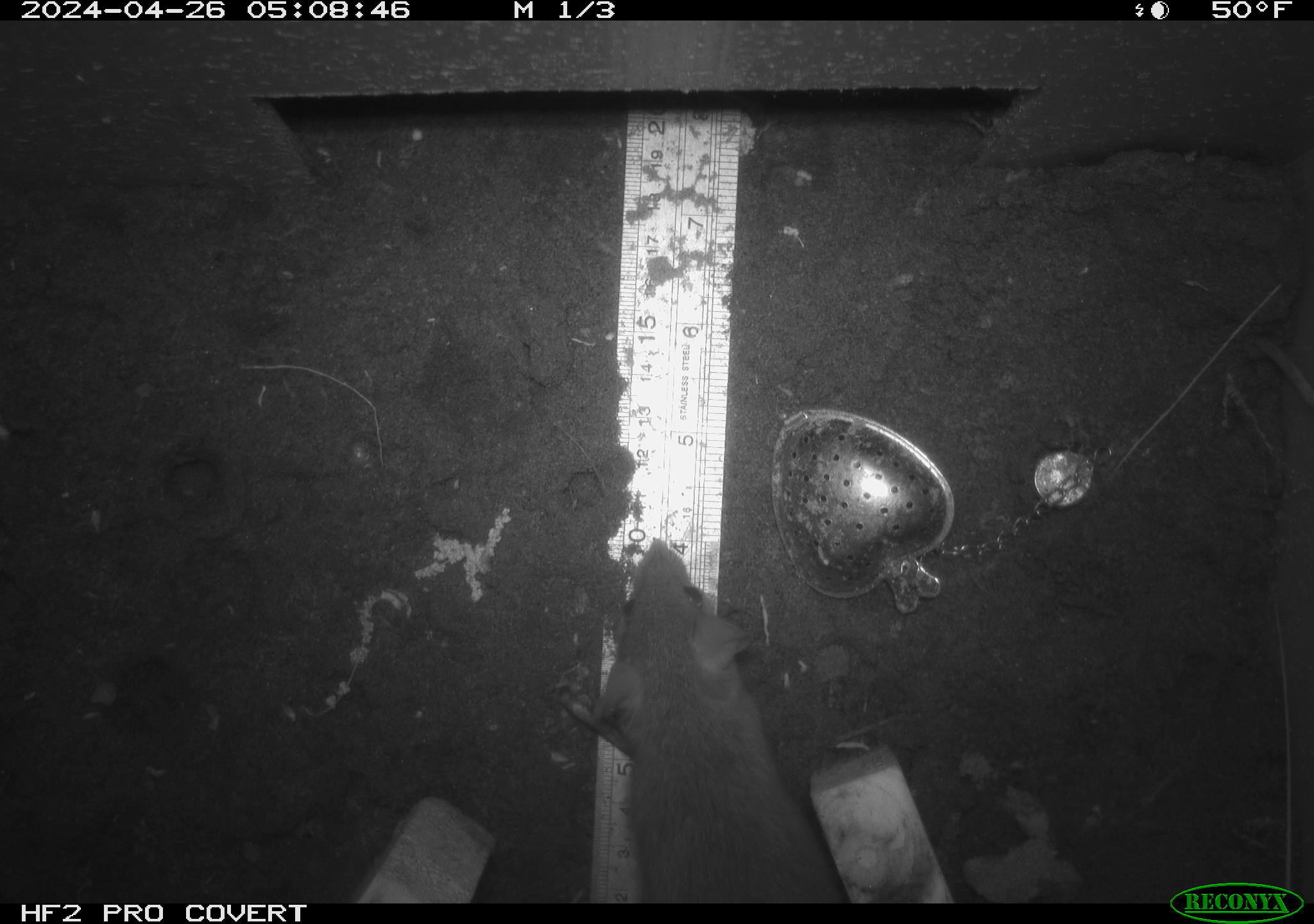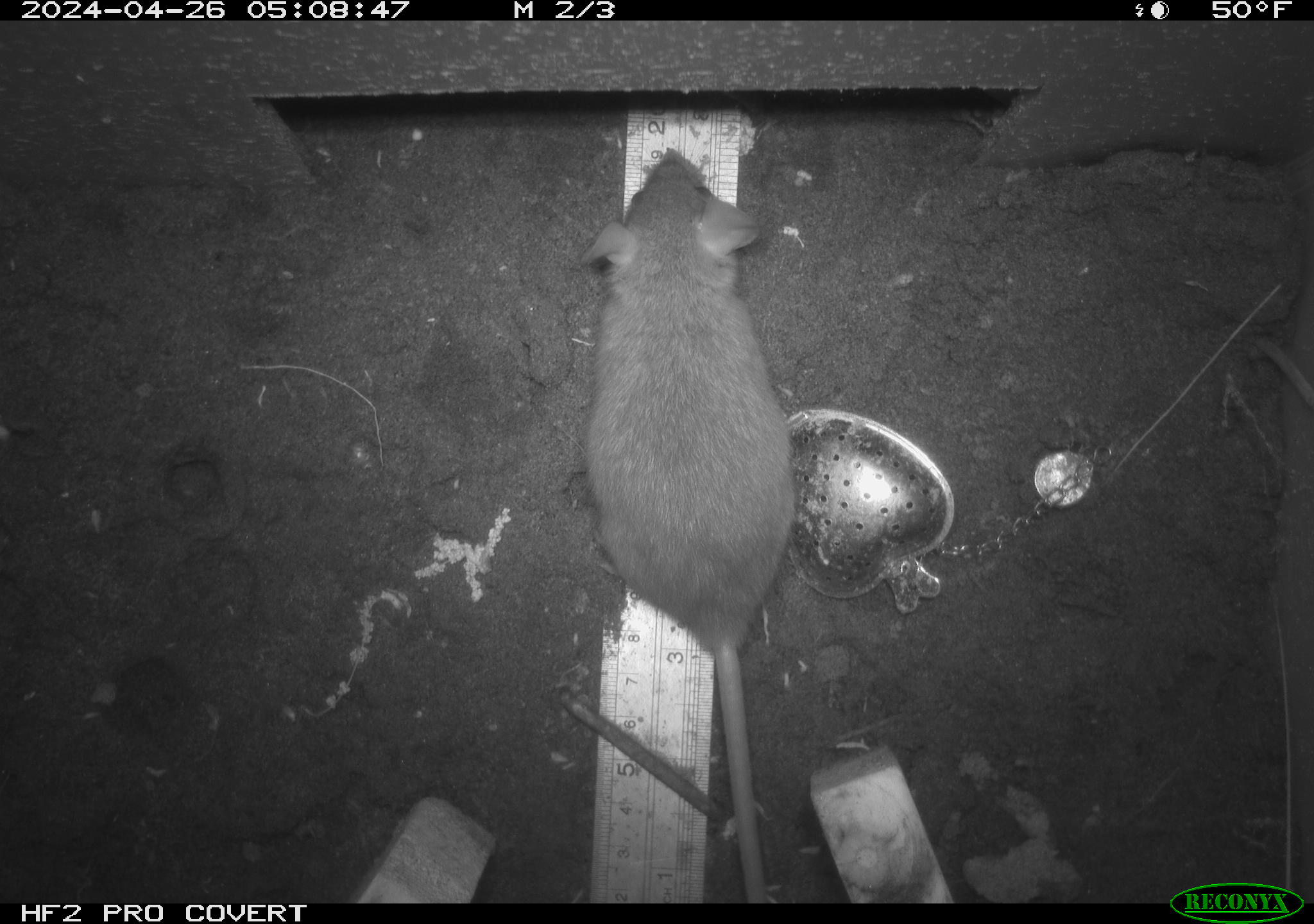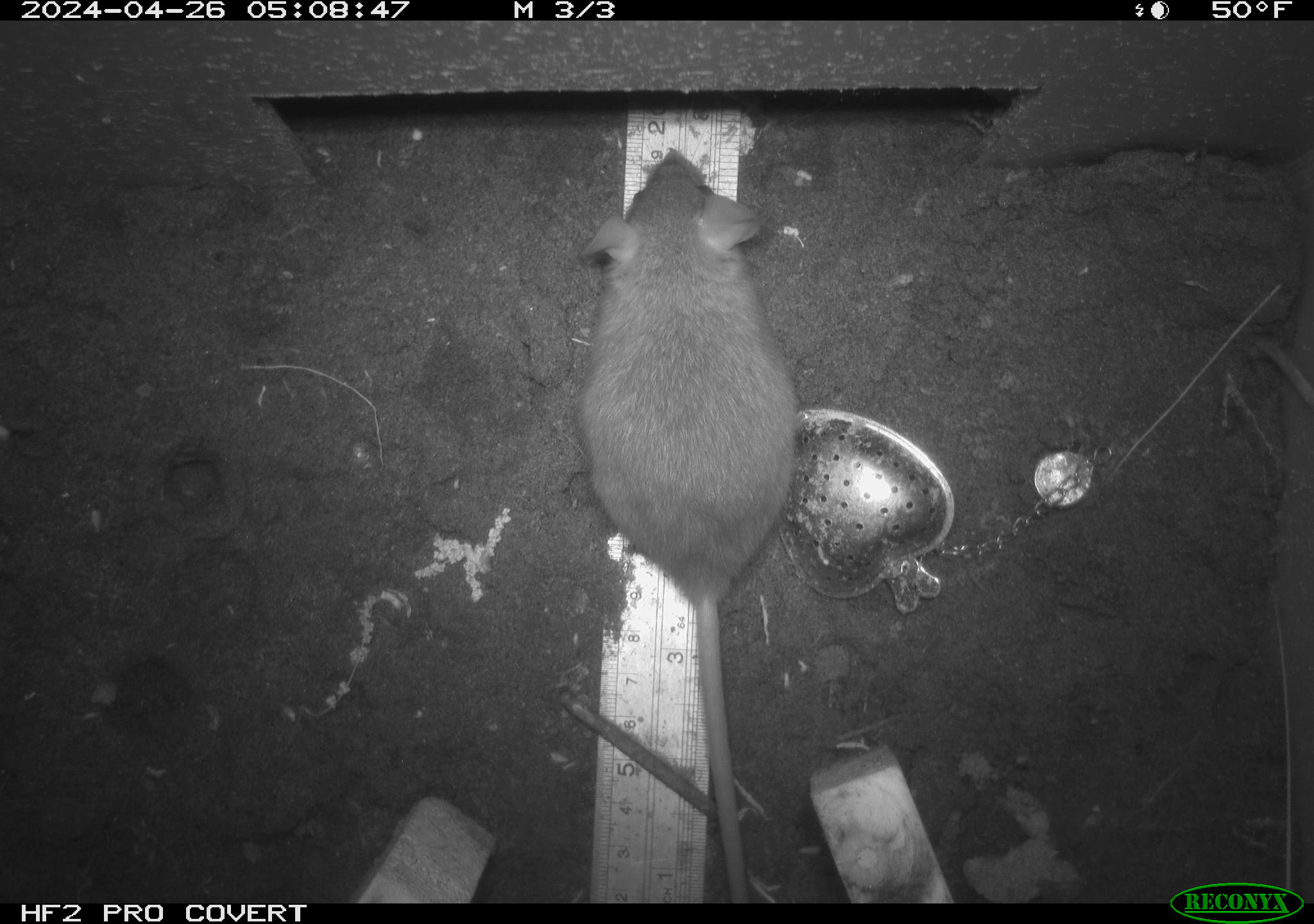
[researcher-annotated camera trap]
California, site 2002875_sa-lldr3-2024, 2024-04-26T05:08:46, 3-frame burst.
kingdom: Animalia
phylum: Chordata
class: Mammalia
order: Rodentia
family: Muridae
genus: Rattus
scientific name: Rattus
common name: rat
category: rattus species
Rattus species (rat) (Rattus).